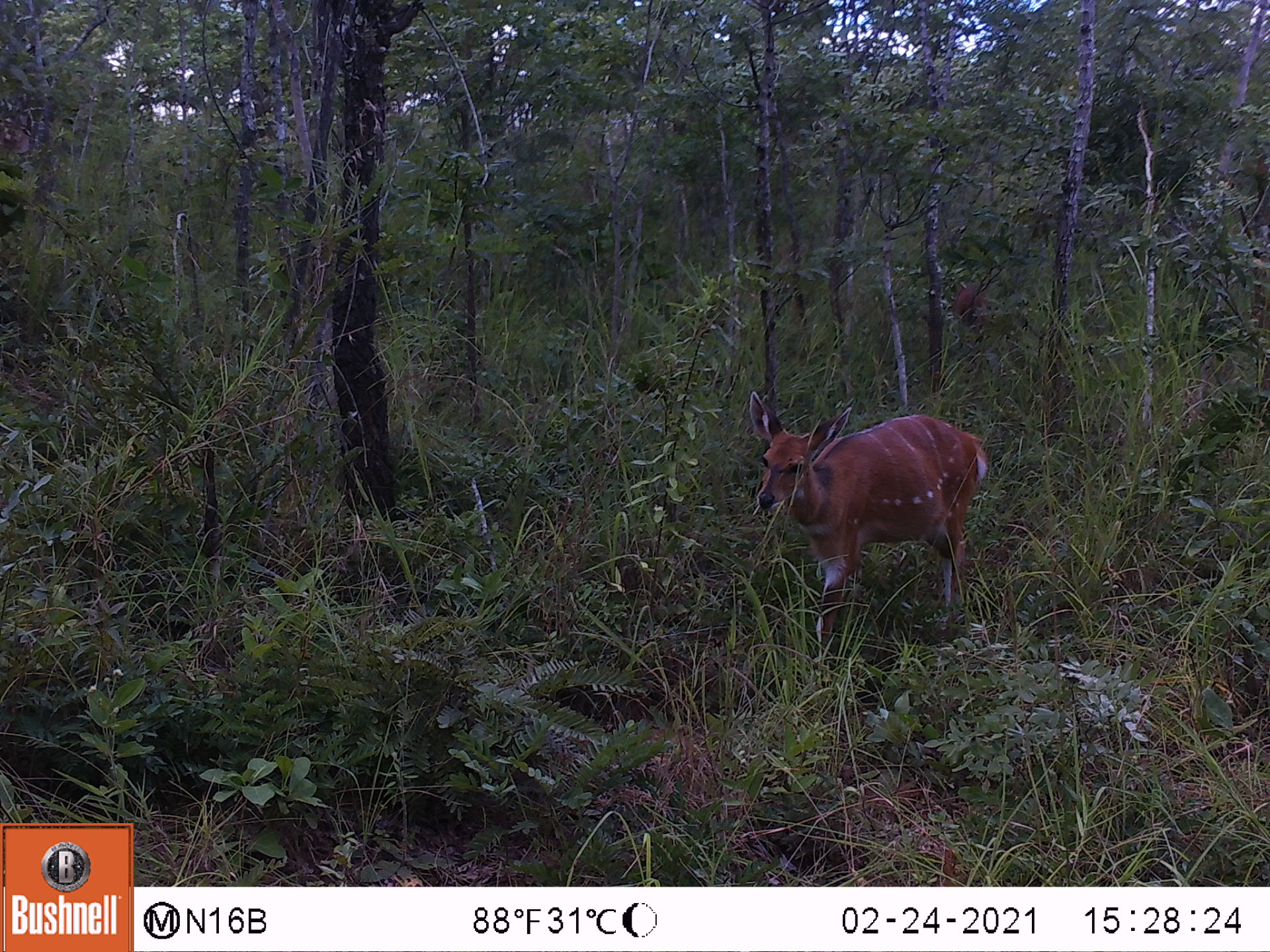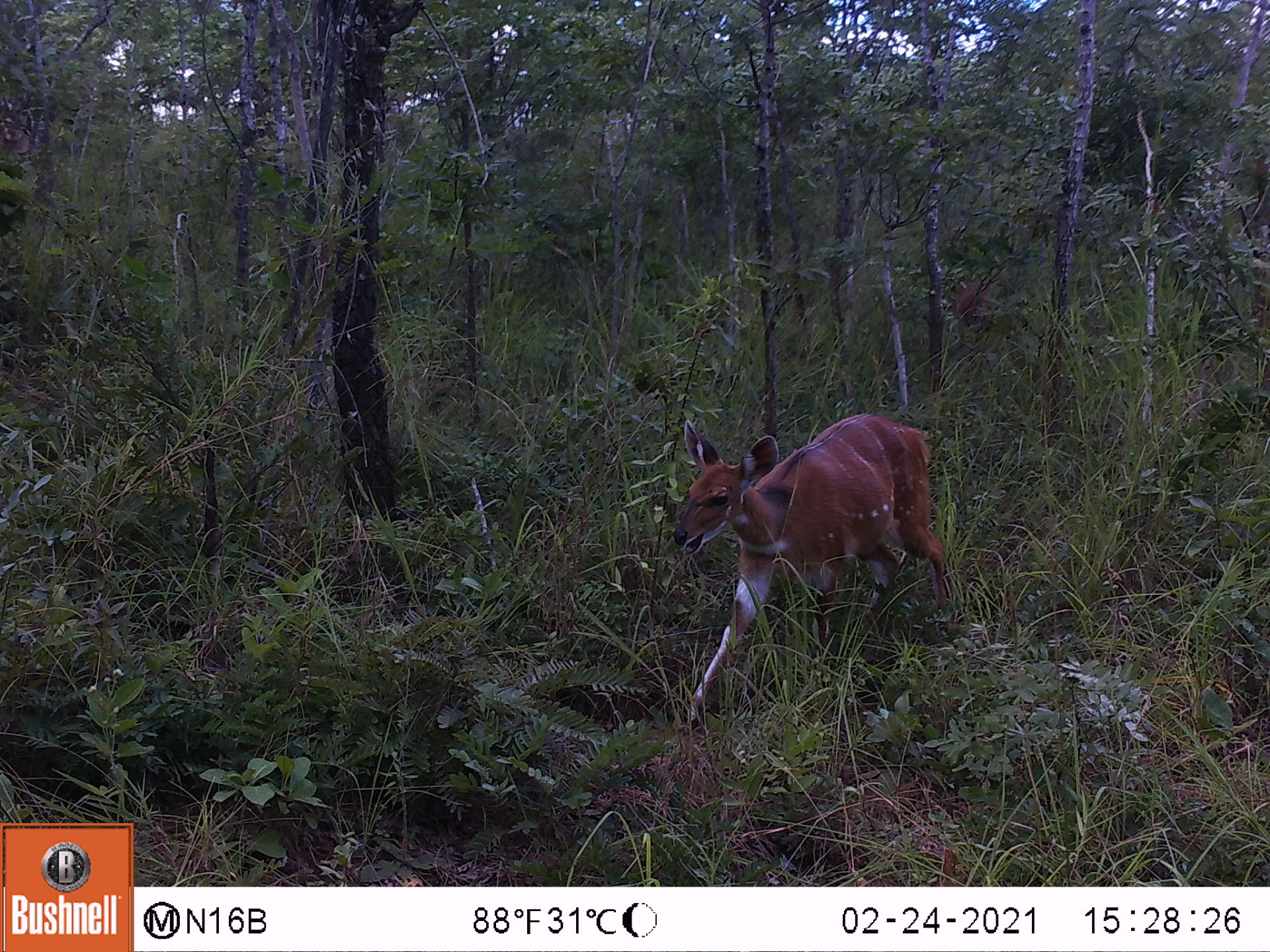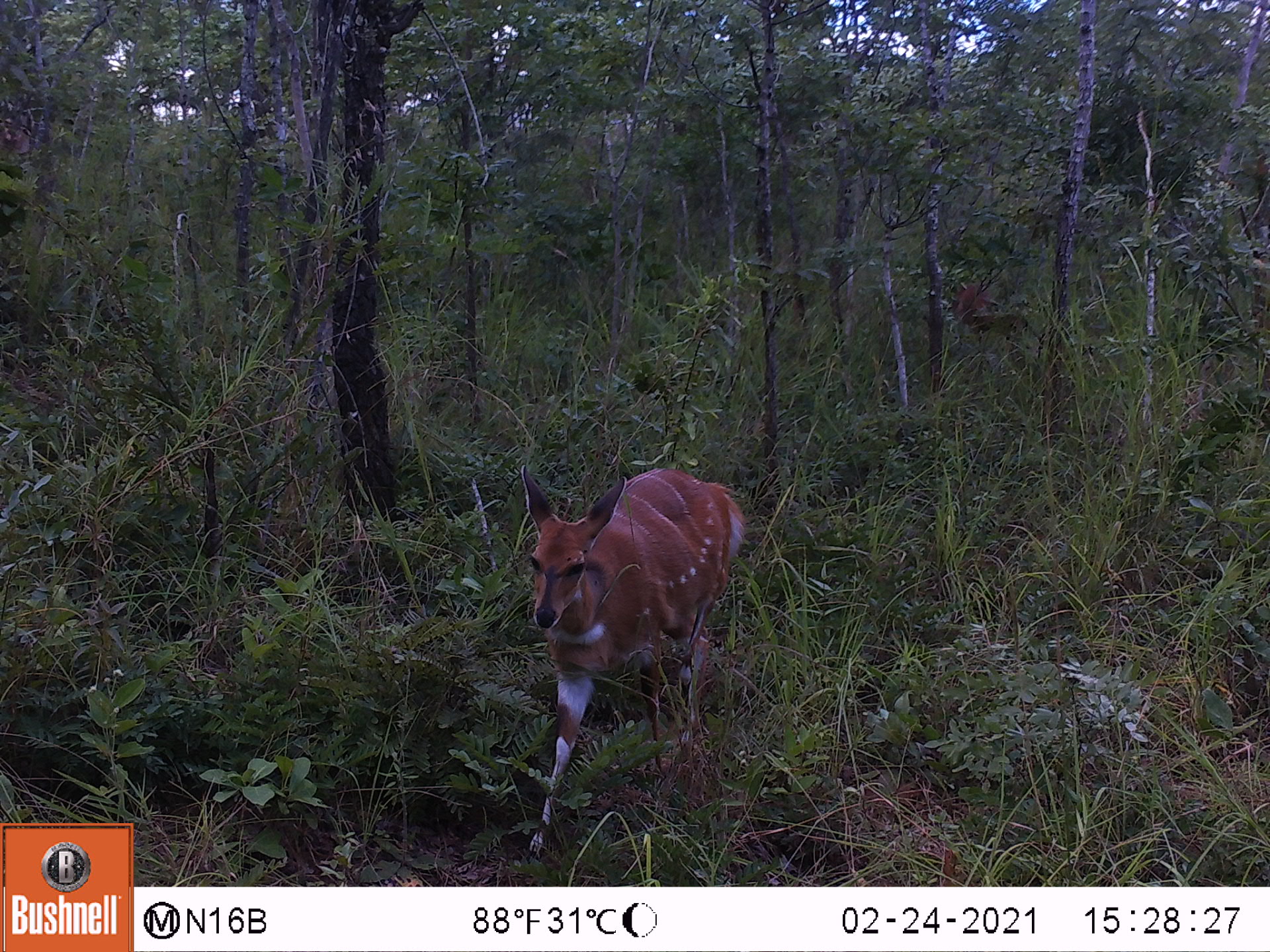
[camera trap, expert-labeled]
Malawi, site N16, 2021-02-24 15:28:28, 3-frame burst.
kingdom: Animalia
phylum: Chordata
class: Mammalia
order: Artiodactyla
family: Bovidae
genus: Tragelaphus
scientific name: Tragelaphus sylvaticus sylvaticus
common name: cape bushbuck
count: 1